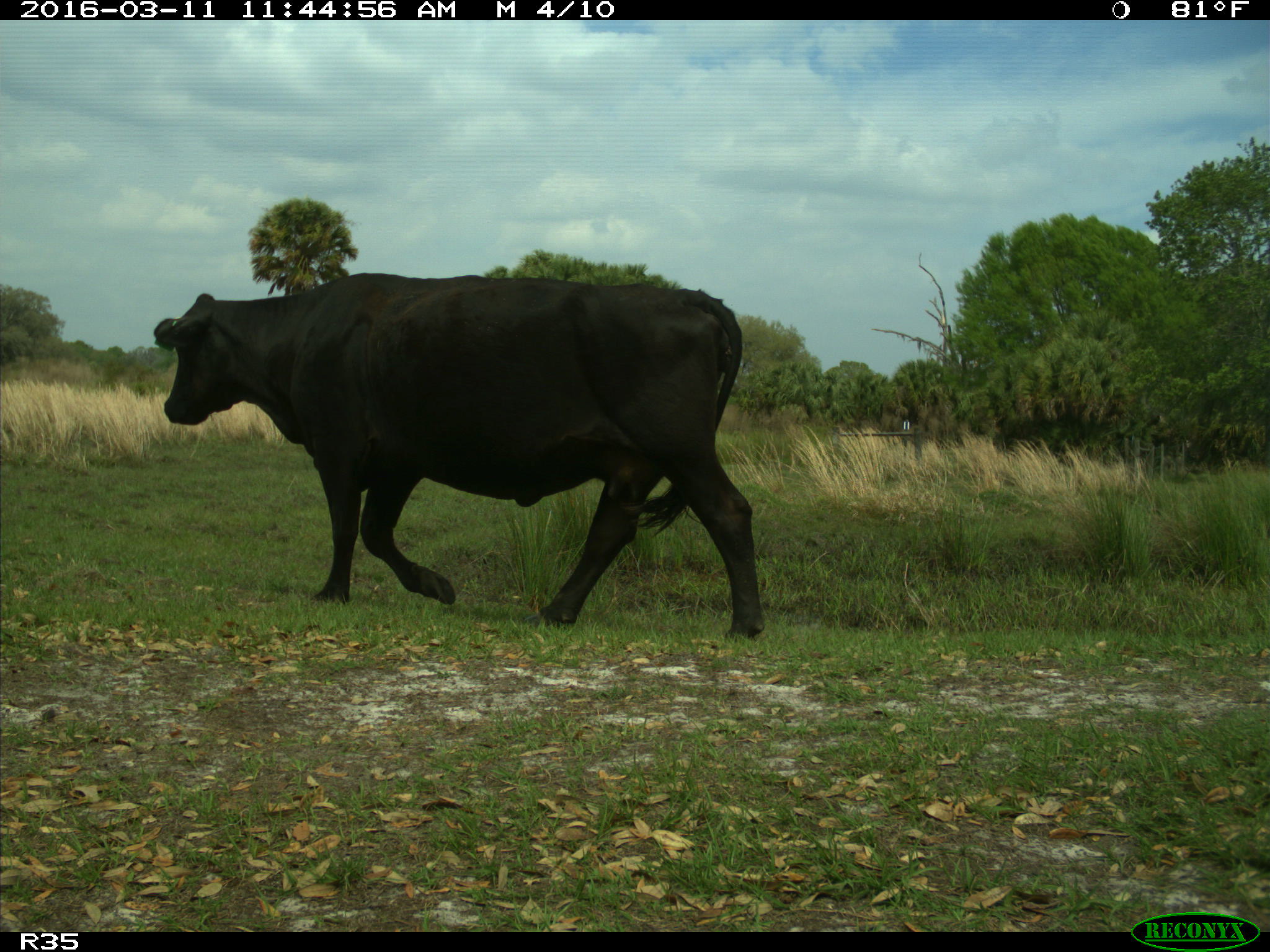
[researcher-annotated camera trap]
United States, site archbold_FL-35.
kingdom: Animalia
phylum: Chordata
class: Mammalia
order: Artiodactyla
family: Bovidae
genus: Bos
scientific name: Bos taurus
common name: domestic cow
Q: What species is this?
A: Bos taurus (domestic cow).